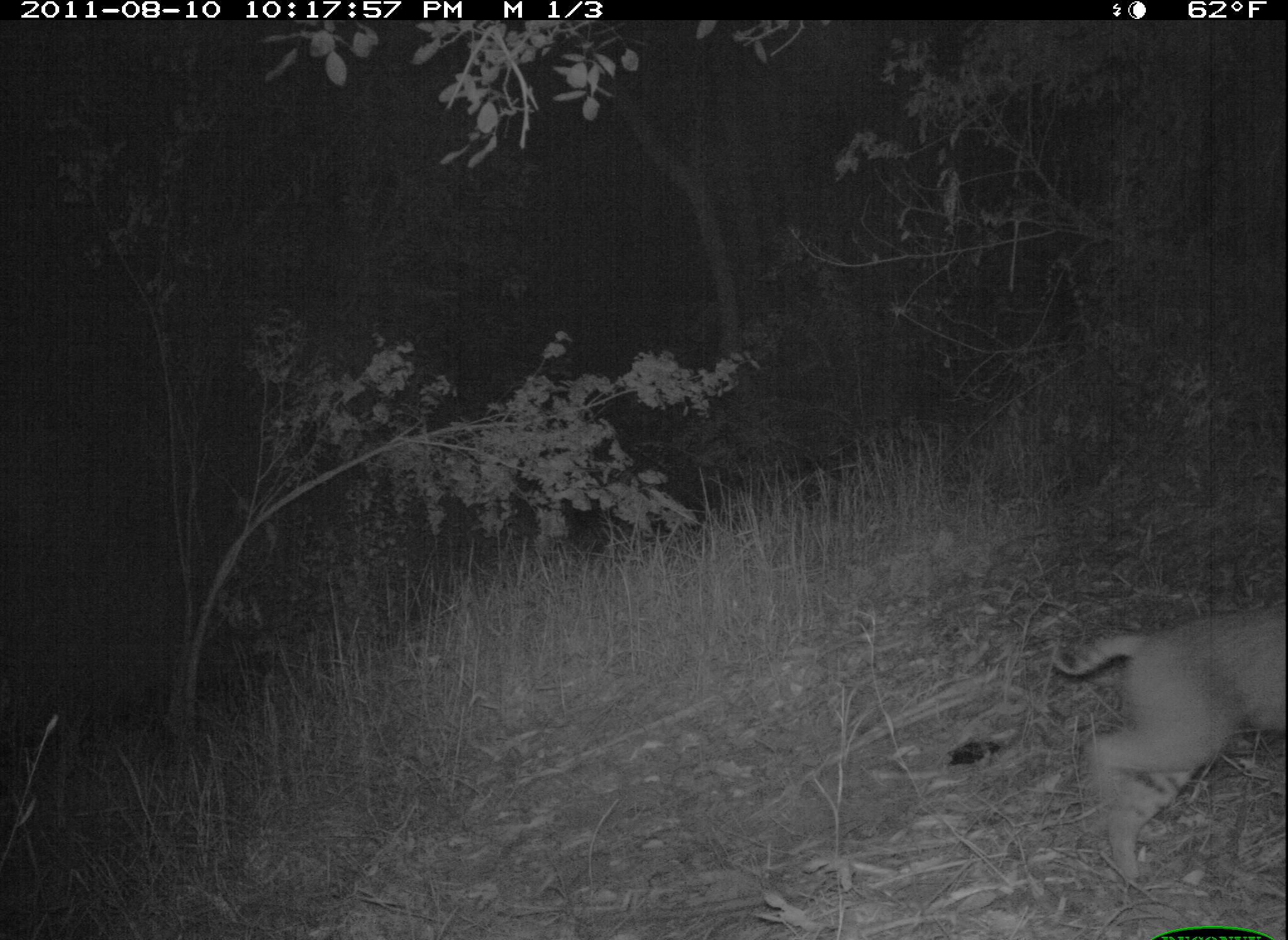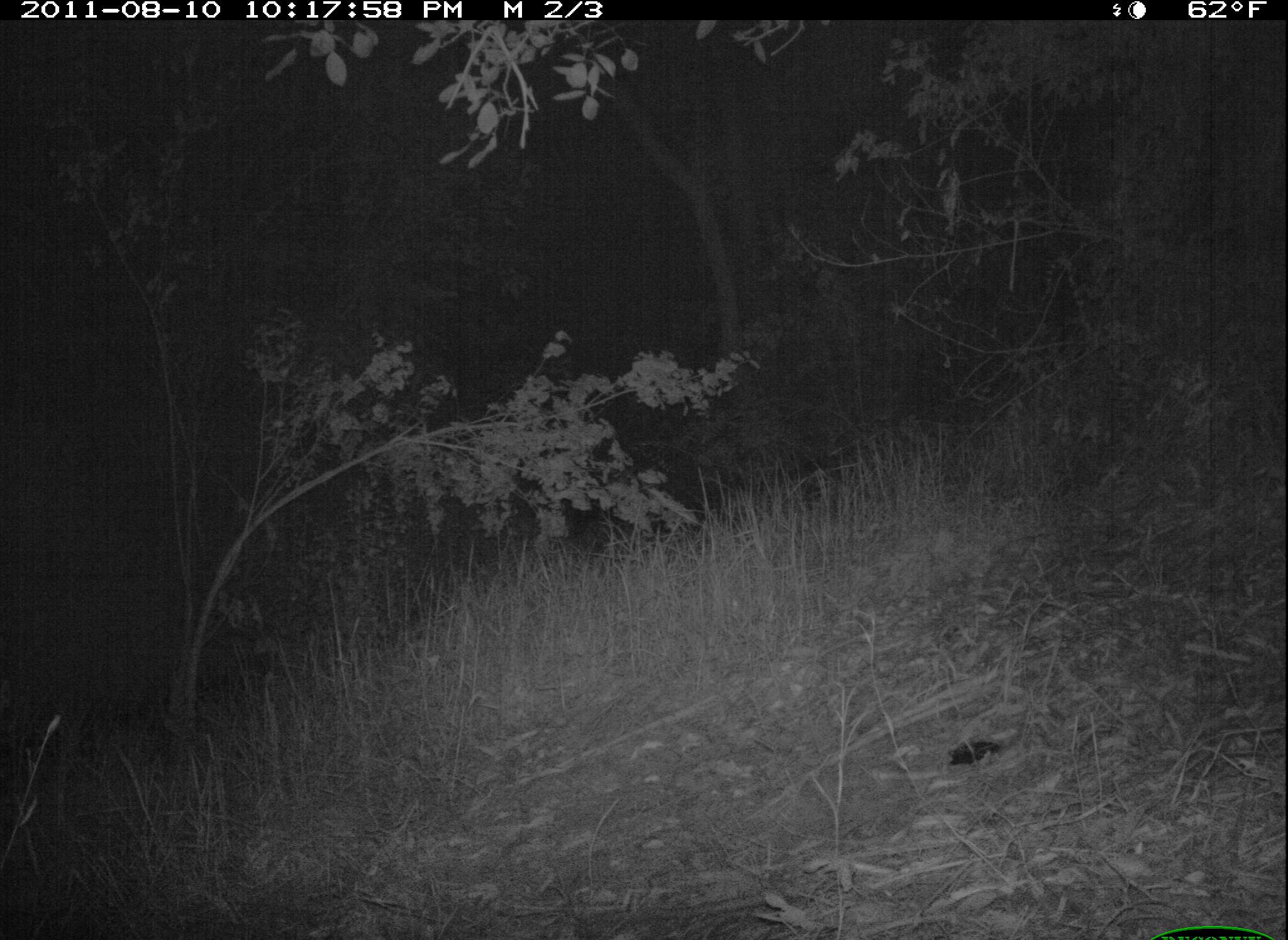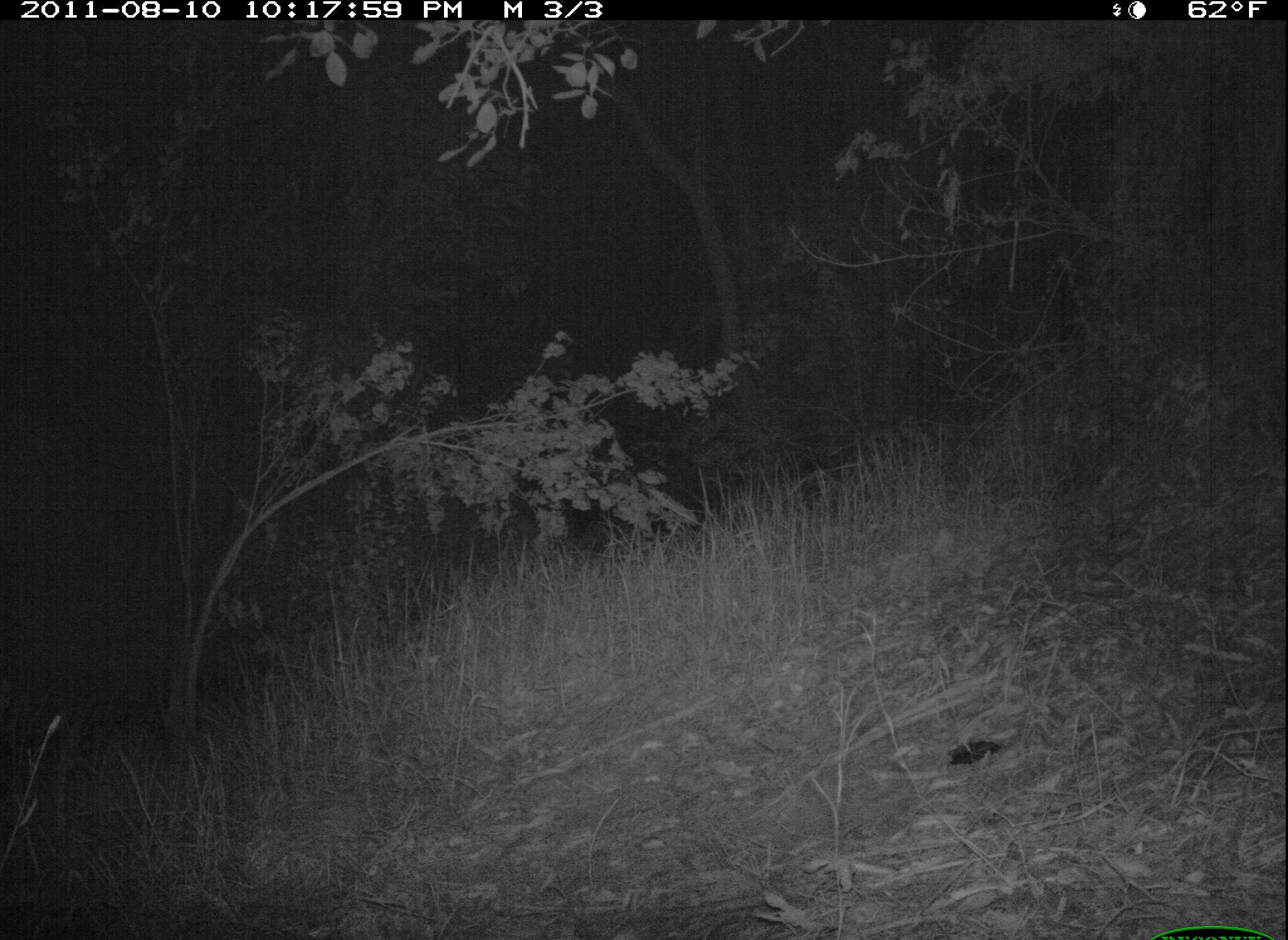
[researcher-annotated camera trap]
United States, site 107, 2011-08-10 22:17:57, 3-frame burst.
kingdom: Animalia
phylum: Chordata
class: Mammalia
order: Carnivora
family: Felidae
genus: Lynx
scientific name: Lynx rufus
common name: bobcat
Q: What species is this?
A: Bobcat (Lynx rufus).